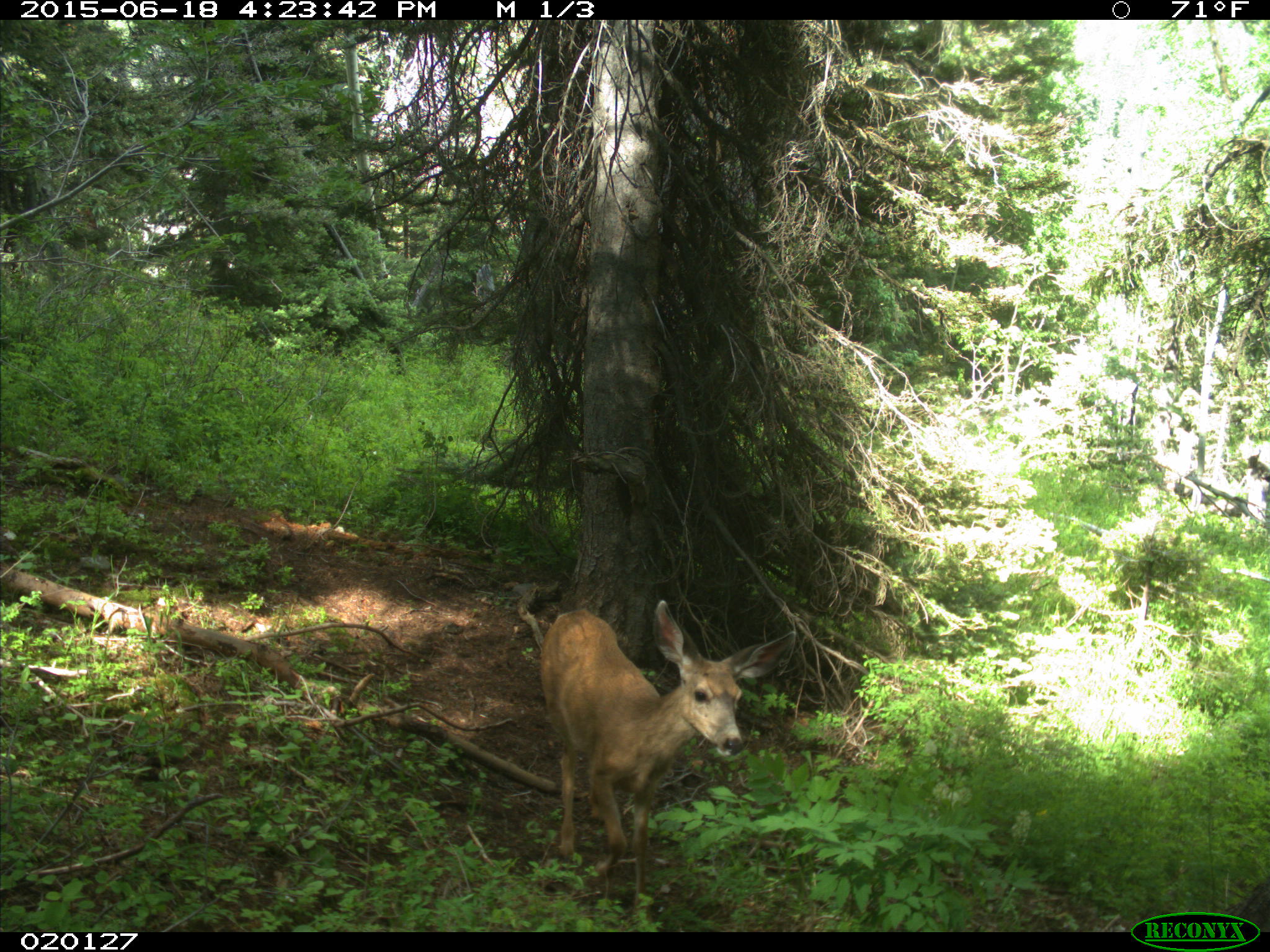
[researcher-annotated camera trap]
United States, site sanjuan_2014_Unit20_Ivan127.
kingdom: Animalia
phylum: Chordata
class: Mammalia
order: Artiodactyla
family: Cervidae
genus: Odocoileus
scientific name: Odocoileus hemionus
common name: mule deer